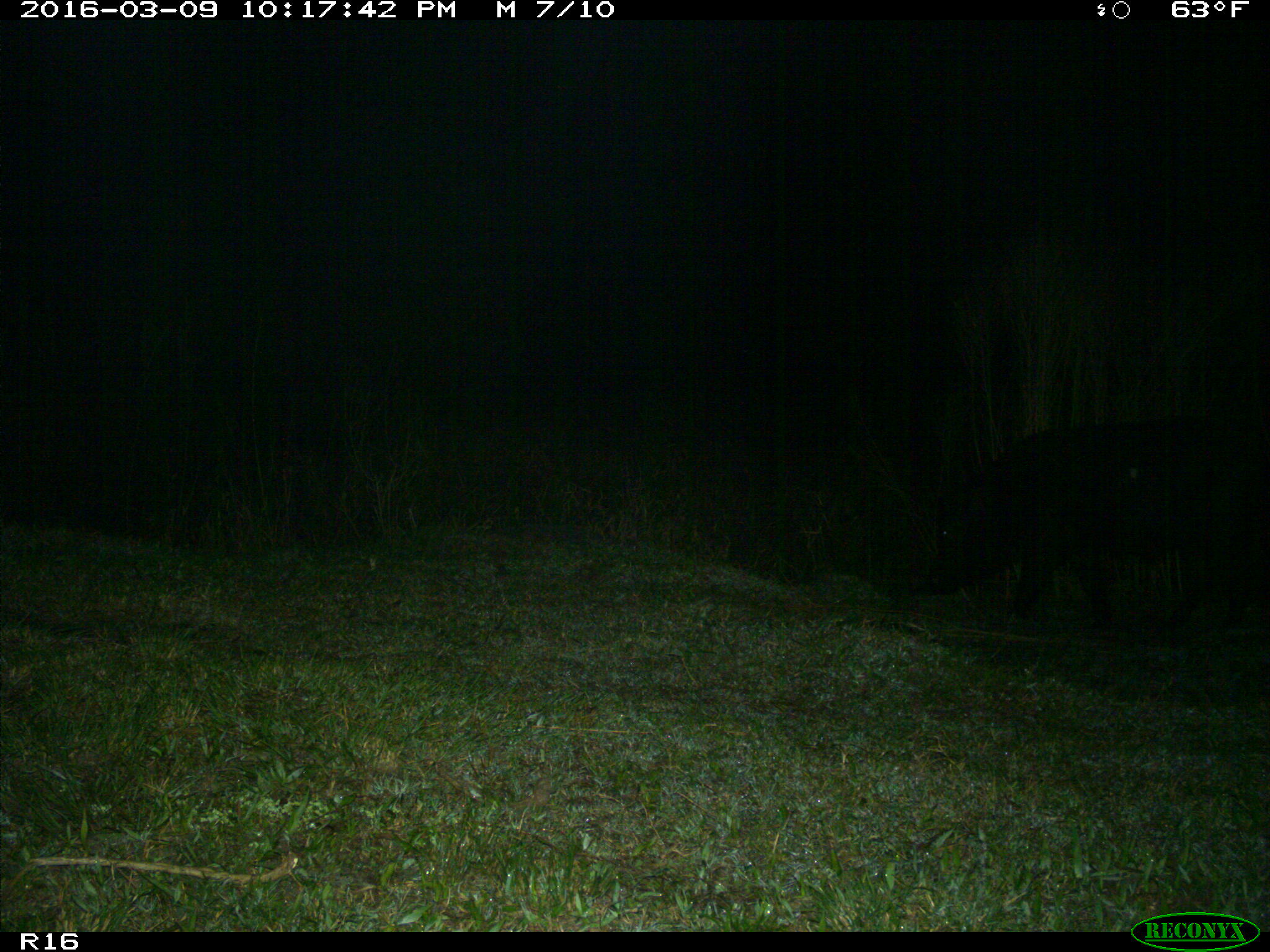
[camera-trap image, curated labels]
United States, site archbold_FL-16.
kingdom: Animalia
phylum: Chordata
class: Mammalia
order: Artiodactyla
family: Suidae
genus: Sus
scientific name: Sus scrofa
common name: wild boar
Sus scrofa (wild boar).